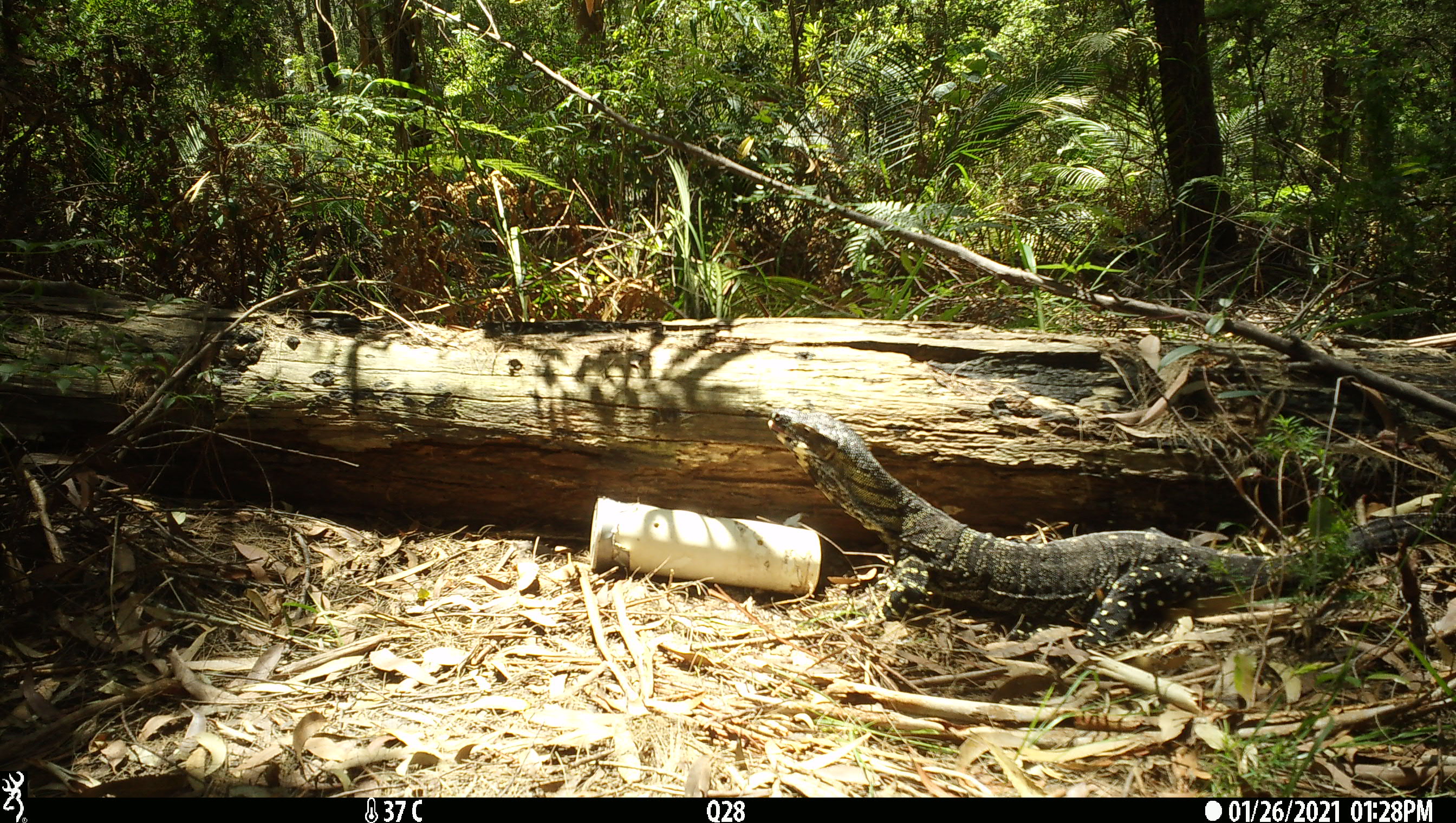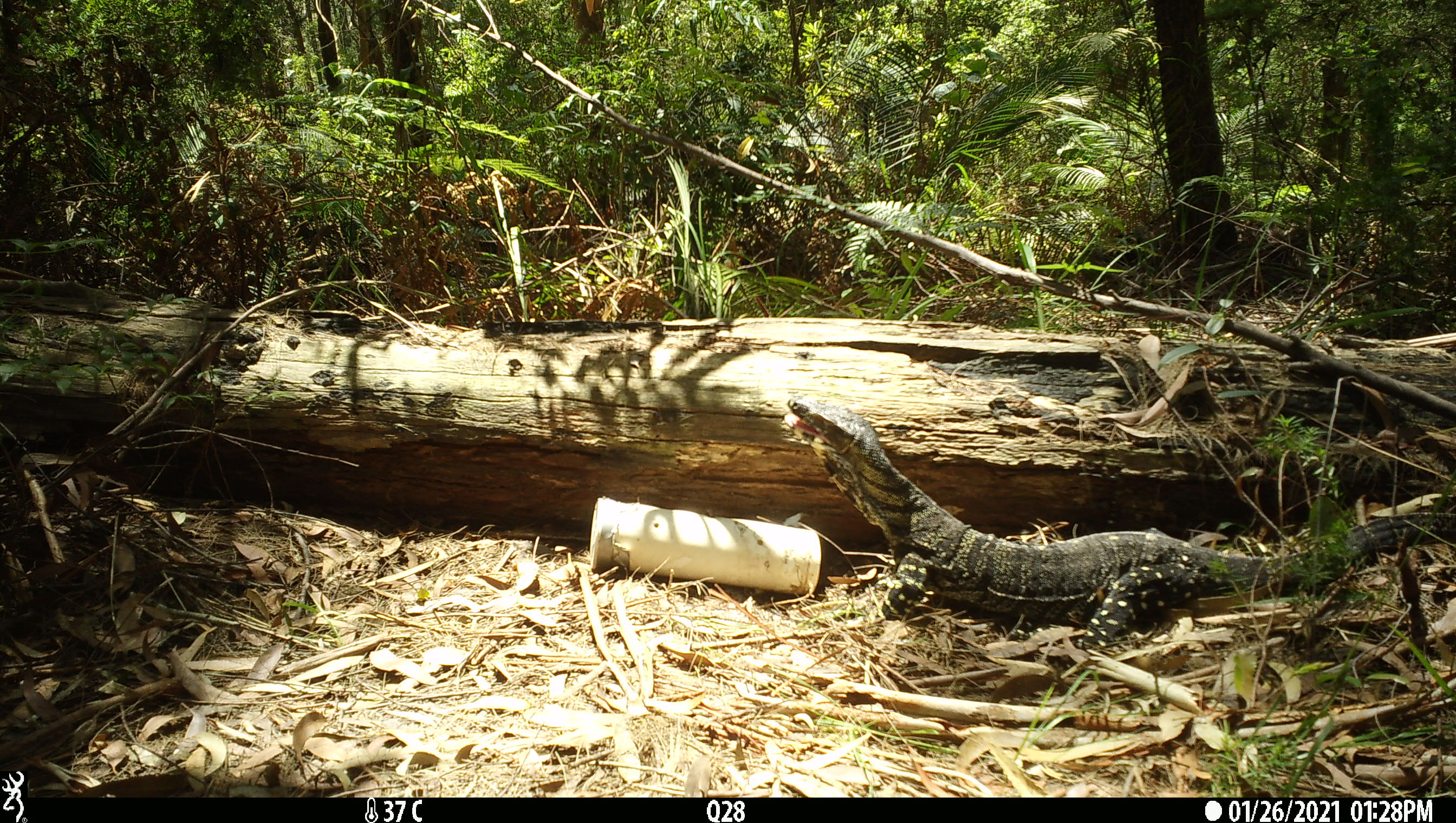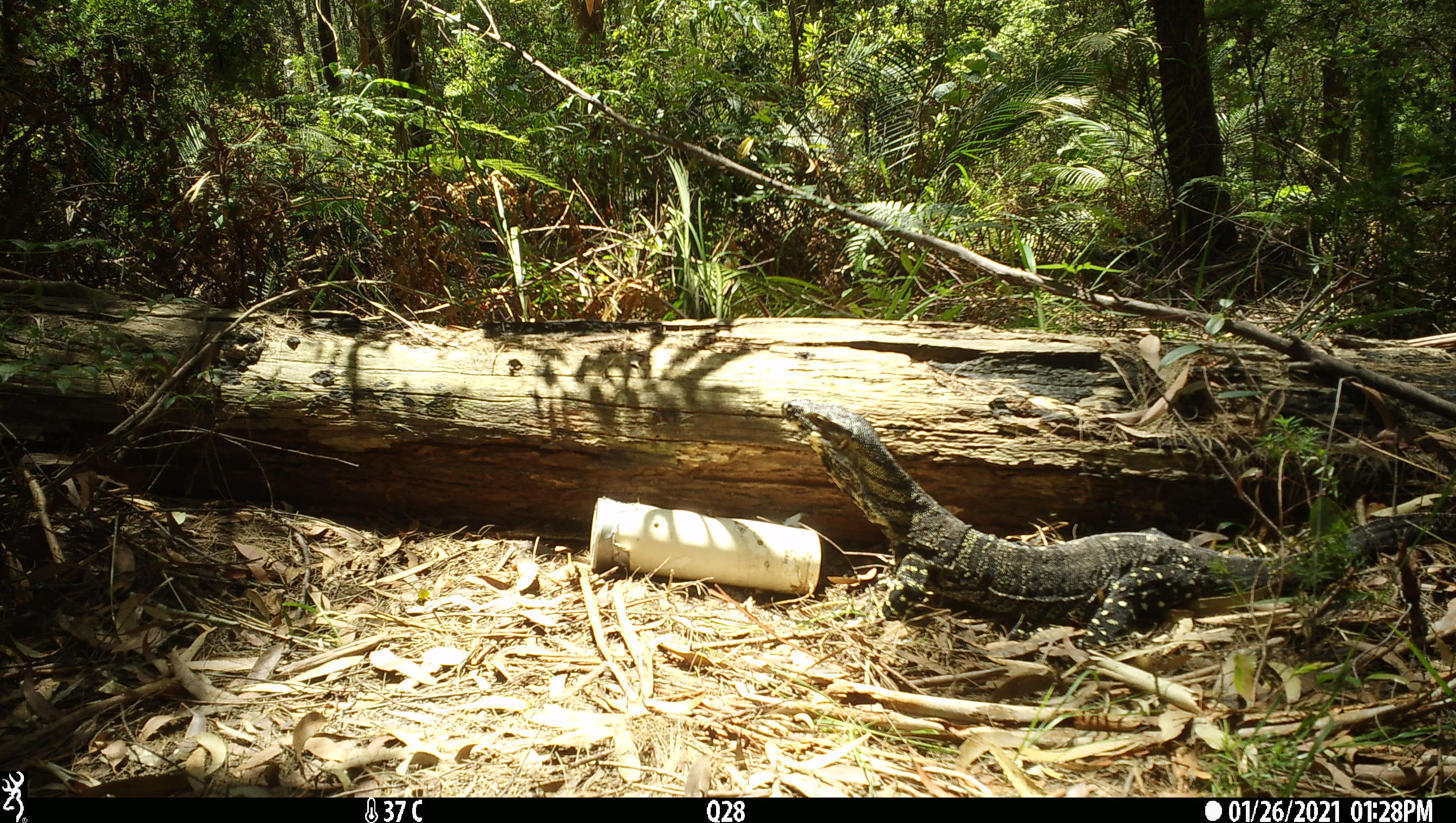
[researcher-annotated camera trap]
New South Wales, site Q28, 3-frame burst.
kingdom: Animalia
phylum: Chordata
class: Reptilia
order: Squamata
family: Varanidae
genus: Varanus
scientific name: Varanus varius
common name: lace monitor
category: goanna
Goanna (lace monitor) (Varanus varius).